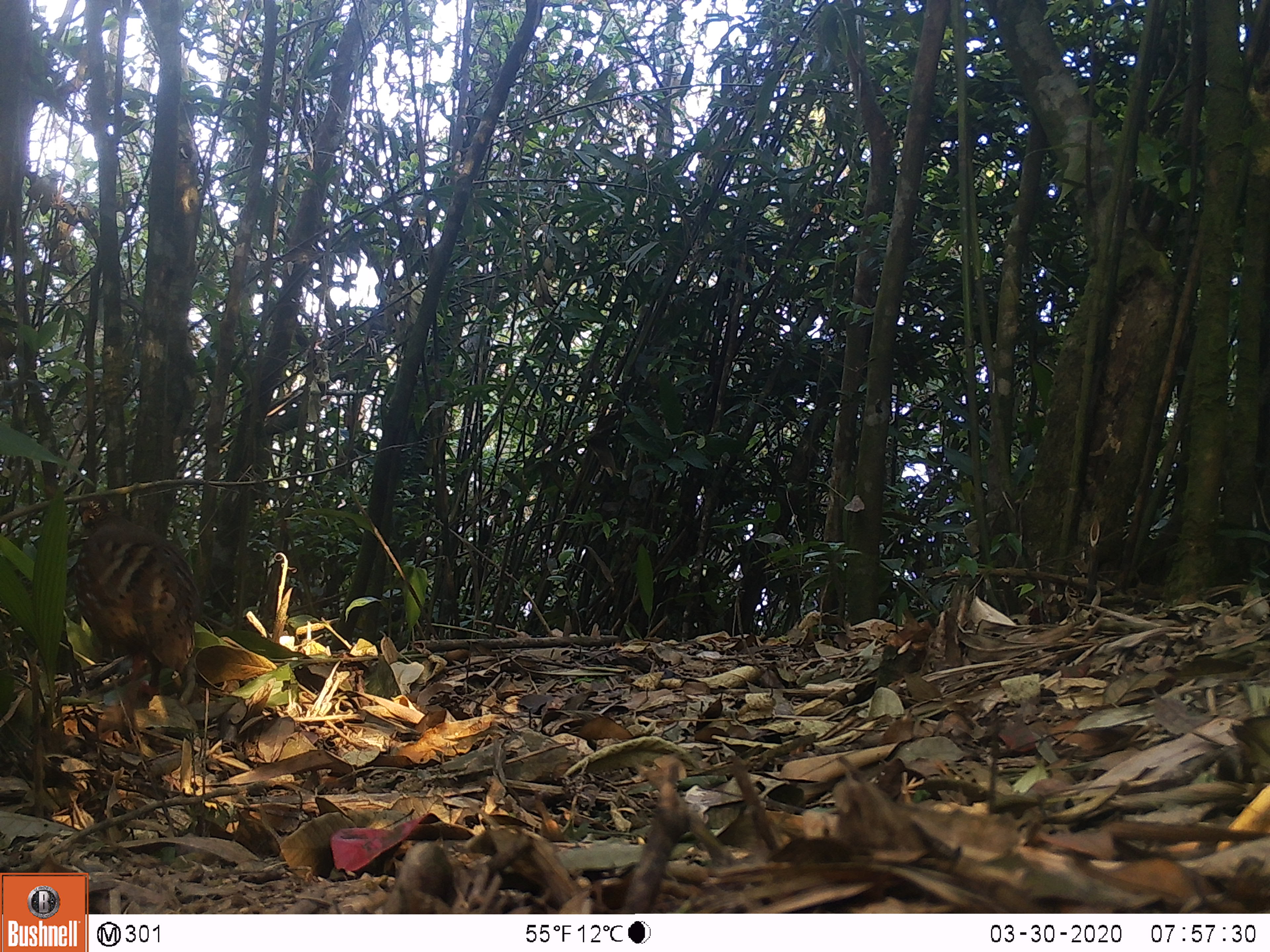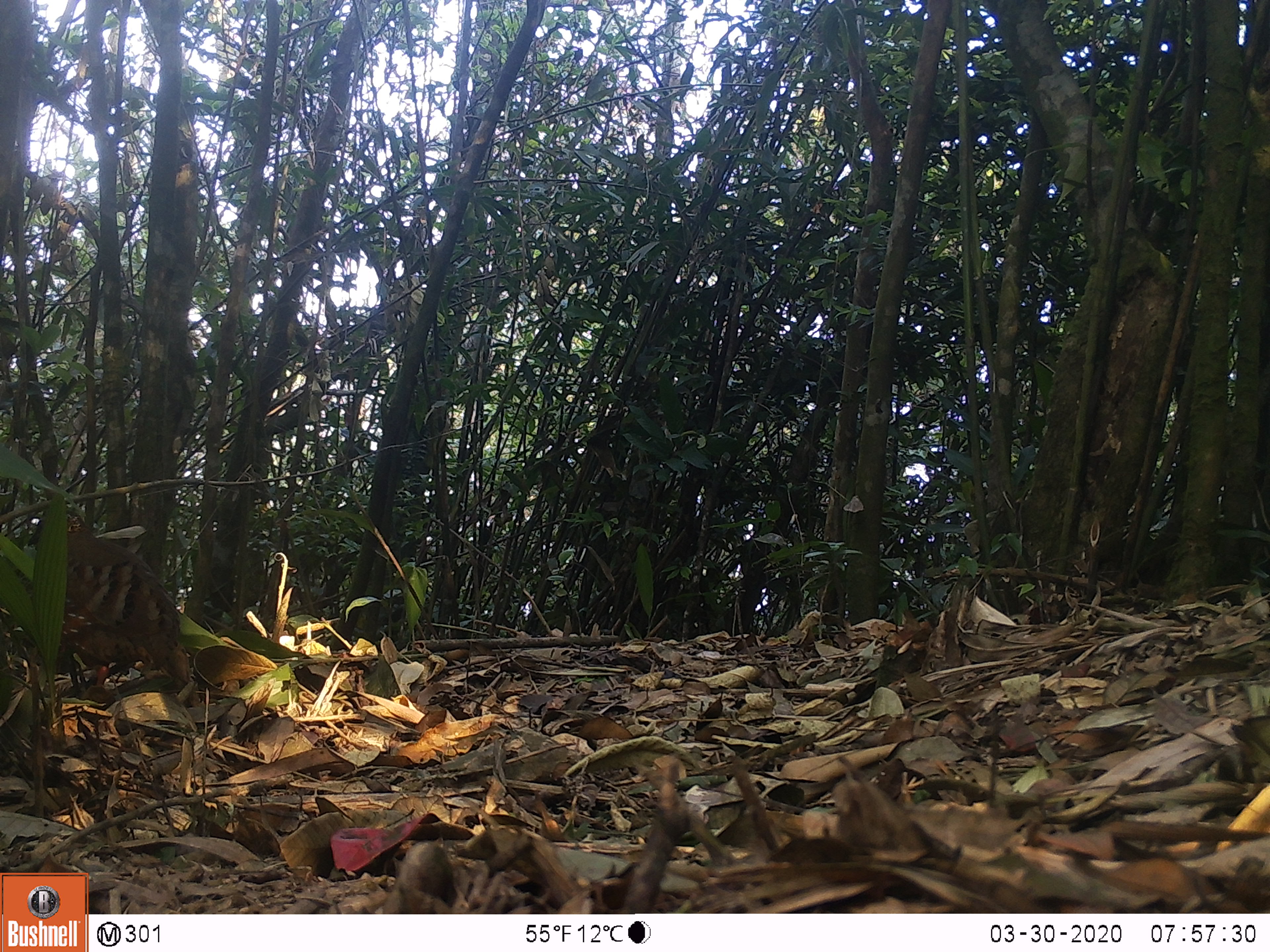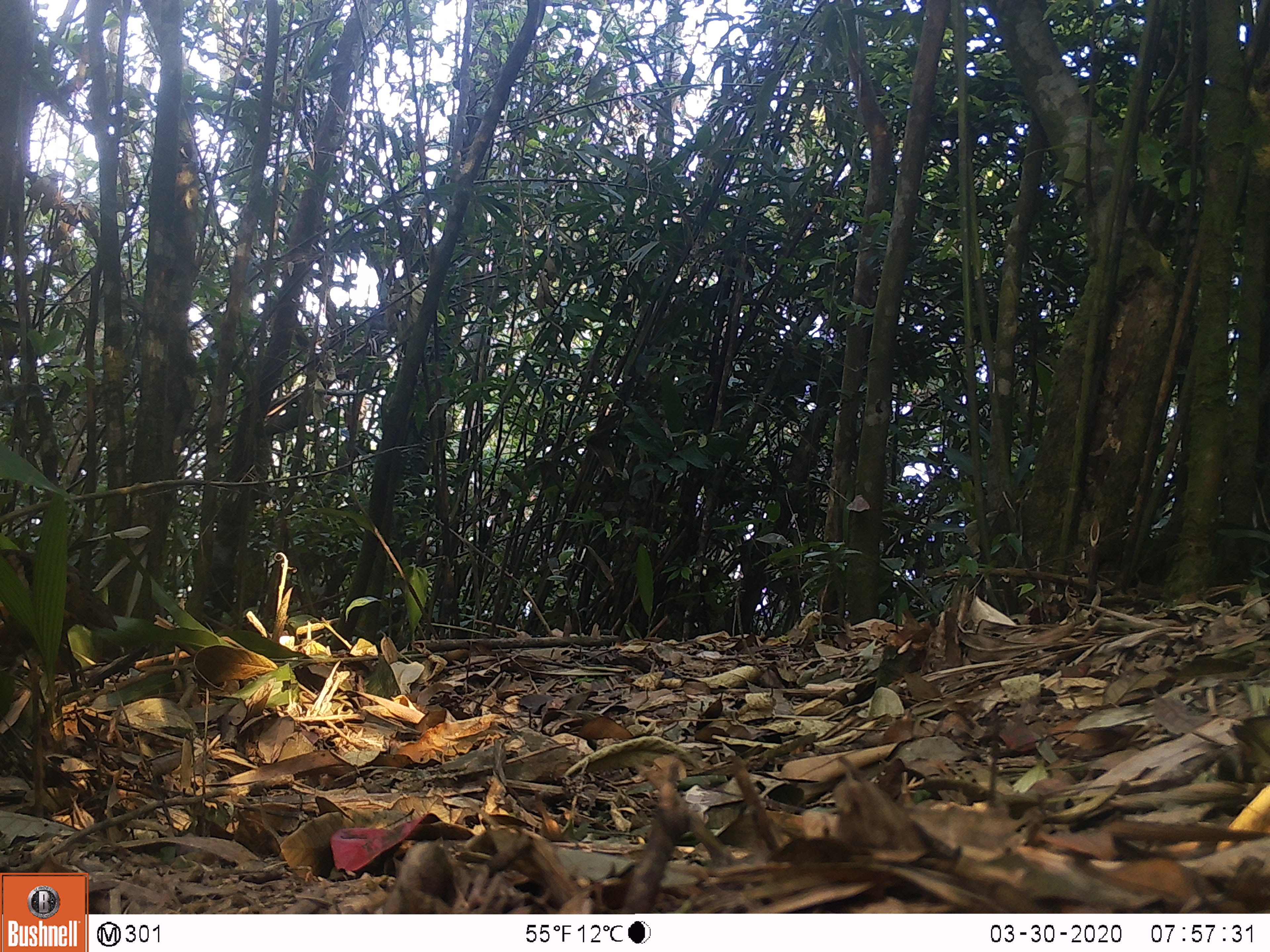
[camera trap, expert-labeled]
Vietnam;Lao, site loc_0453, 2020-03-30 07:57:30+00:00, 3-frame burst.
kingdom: Animalia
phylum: Chordata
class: Aves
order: Galliformes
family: Phasianidae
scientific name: Phasianidae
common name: partridge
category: unidentified partridge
Unidentified partridge (partridge) (Phasianidae). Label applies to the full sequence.